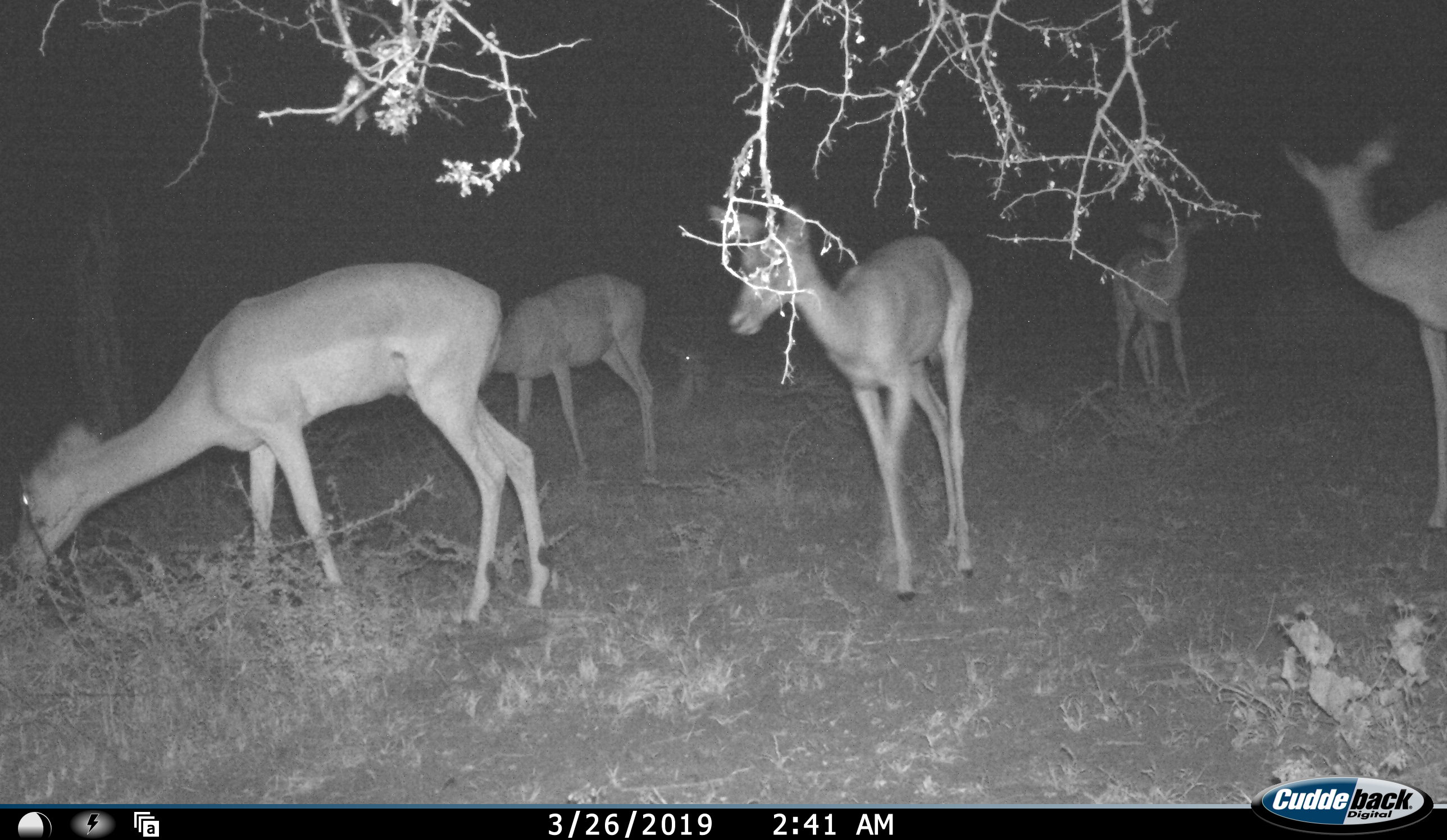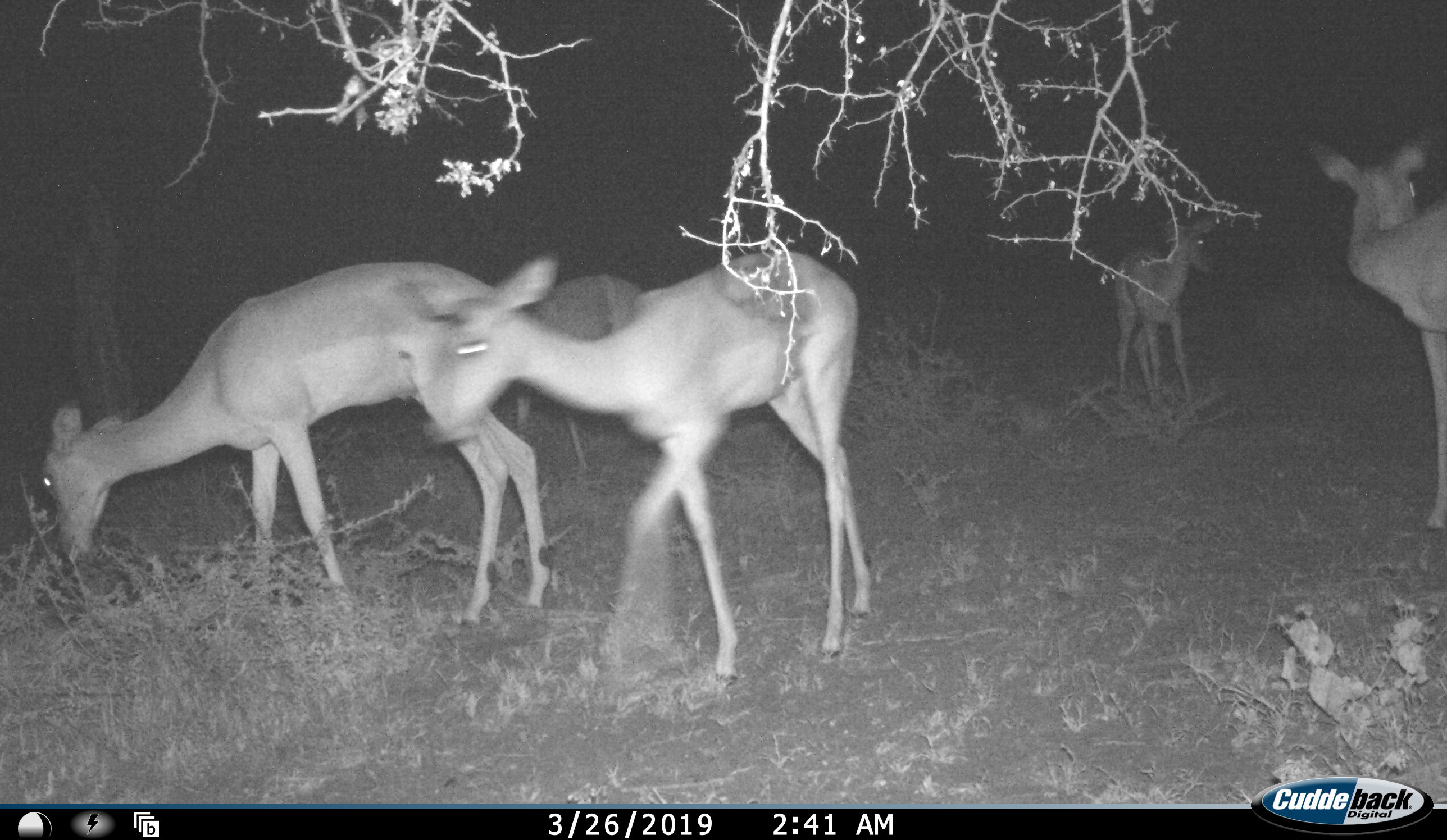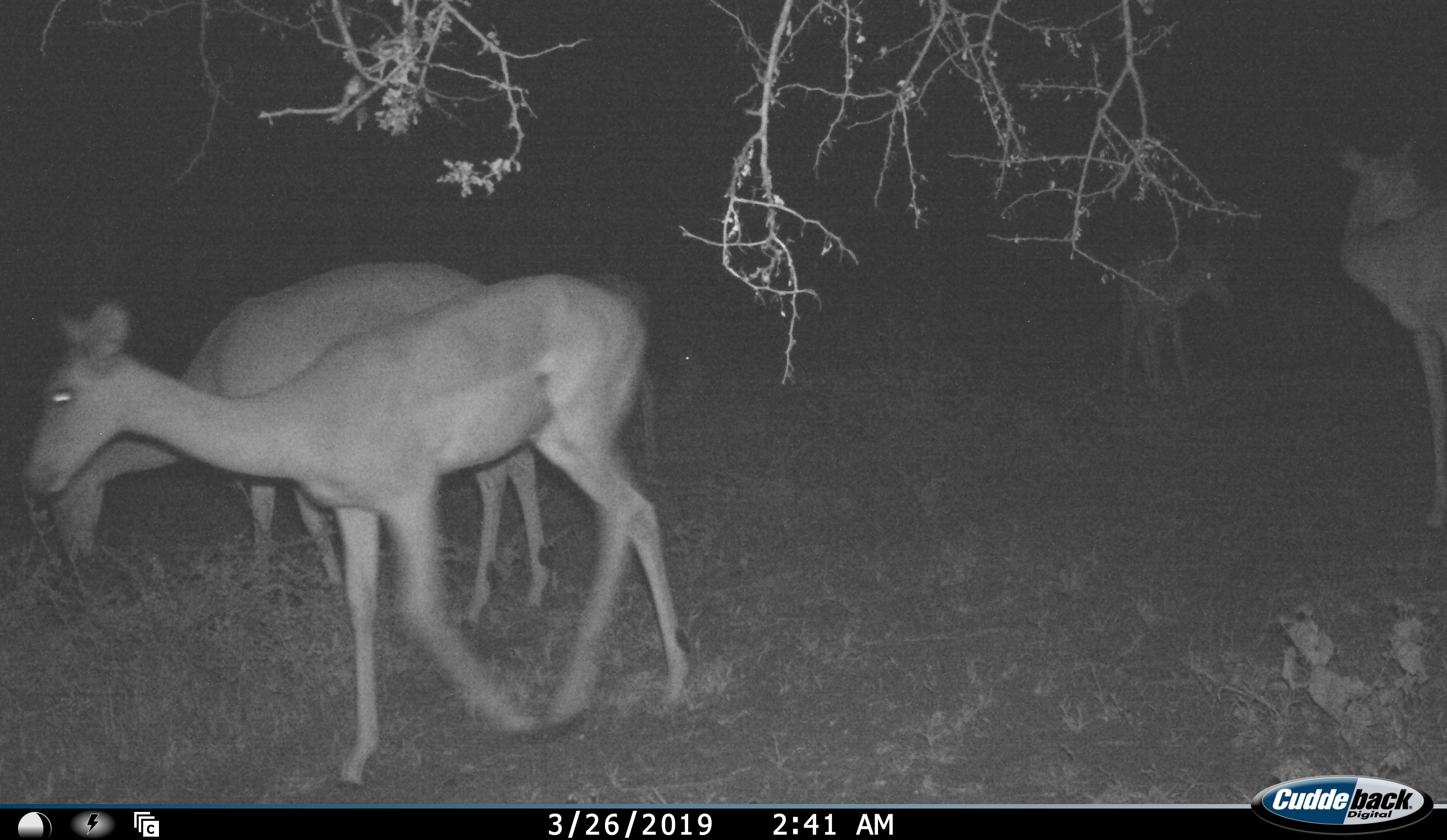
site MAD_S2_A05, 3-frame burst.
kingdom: Animalia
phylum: Chordata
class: Mammalia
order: Artiodactyla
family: Bovidae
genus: Aepyceros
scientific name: Aepyceros melampus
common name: impala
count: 6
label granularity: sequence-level